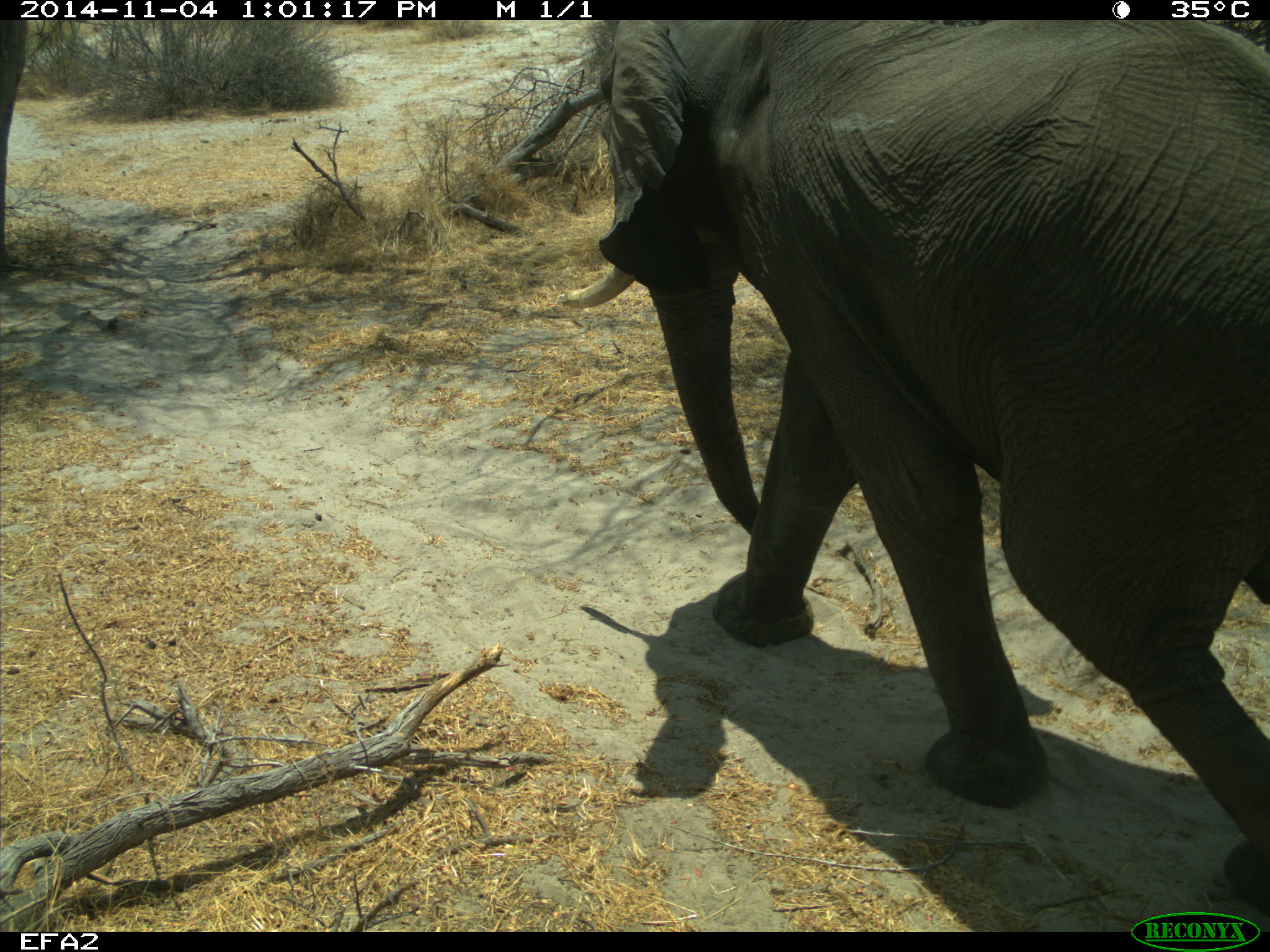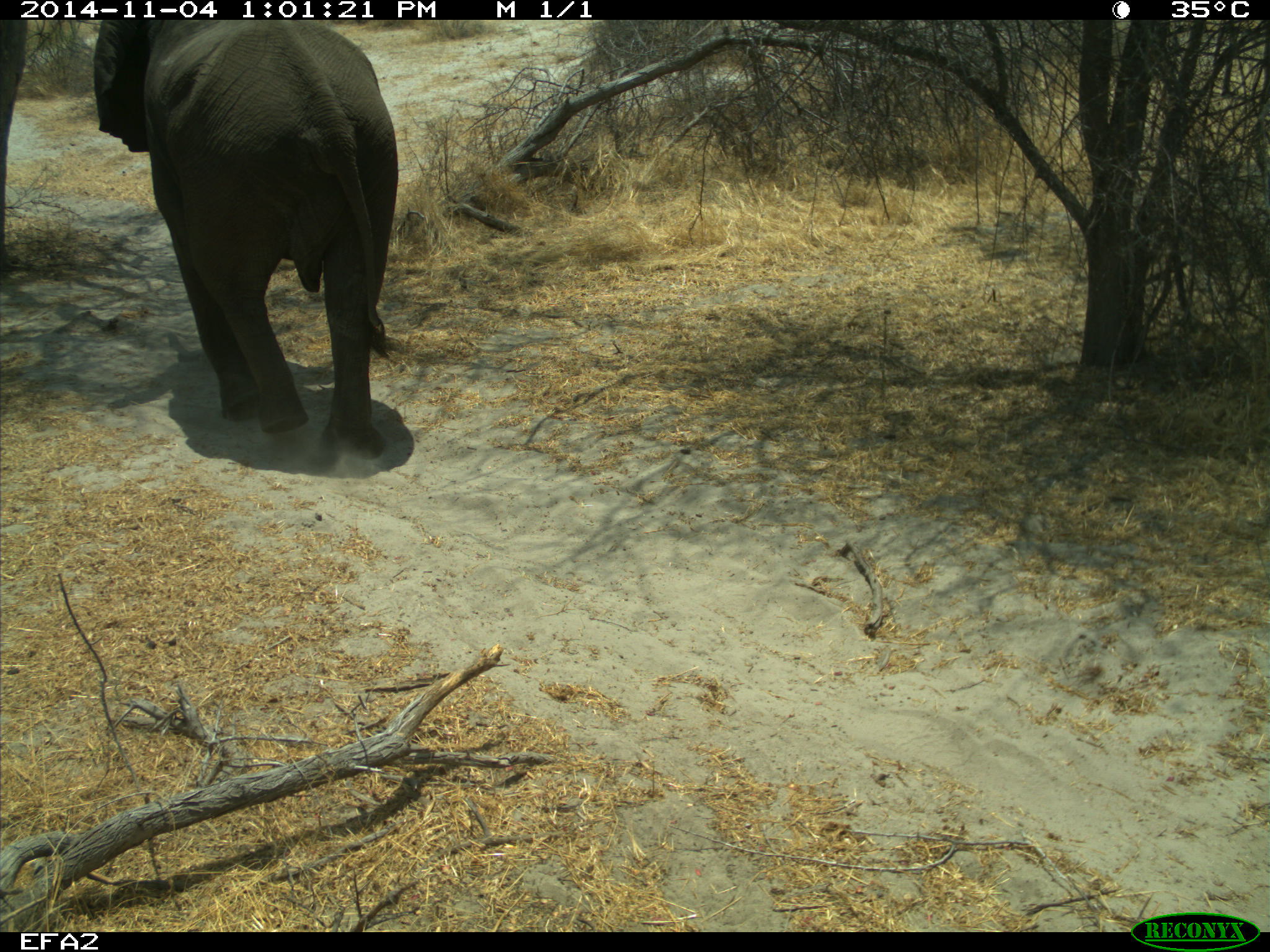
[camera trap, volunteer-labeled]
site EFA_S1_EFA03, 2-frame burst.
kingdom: Animalia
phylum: Chordata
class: Mammalia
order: Proboscidea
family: Elephantidae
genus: Loxodonta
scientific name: Loxodonta africana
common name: african bush elephant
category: elephant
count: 1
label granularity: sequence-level